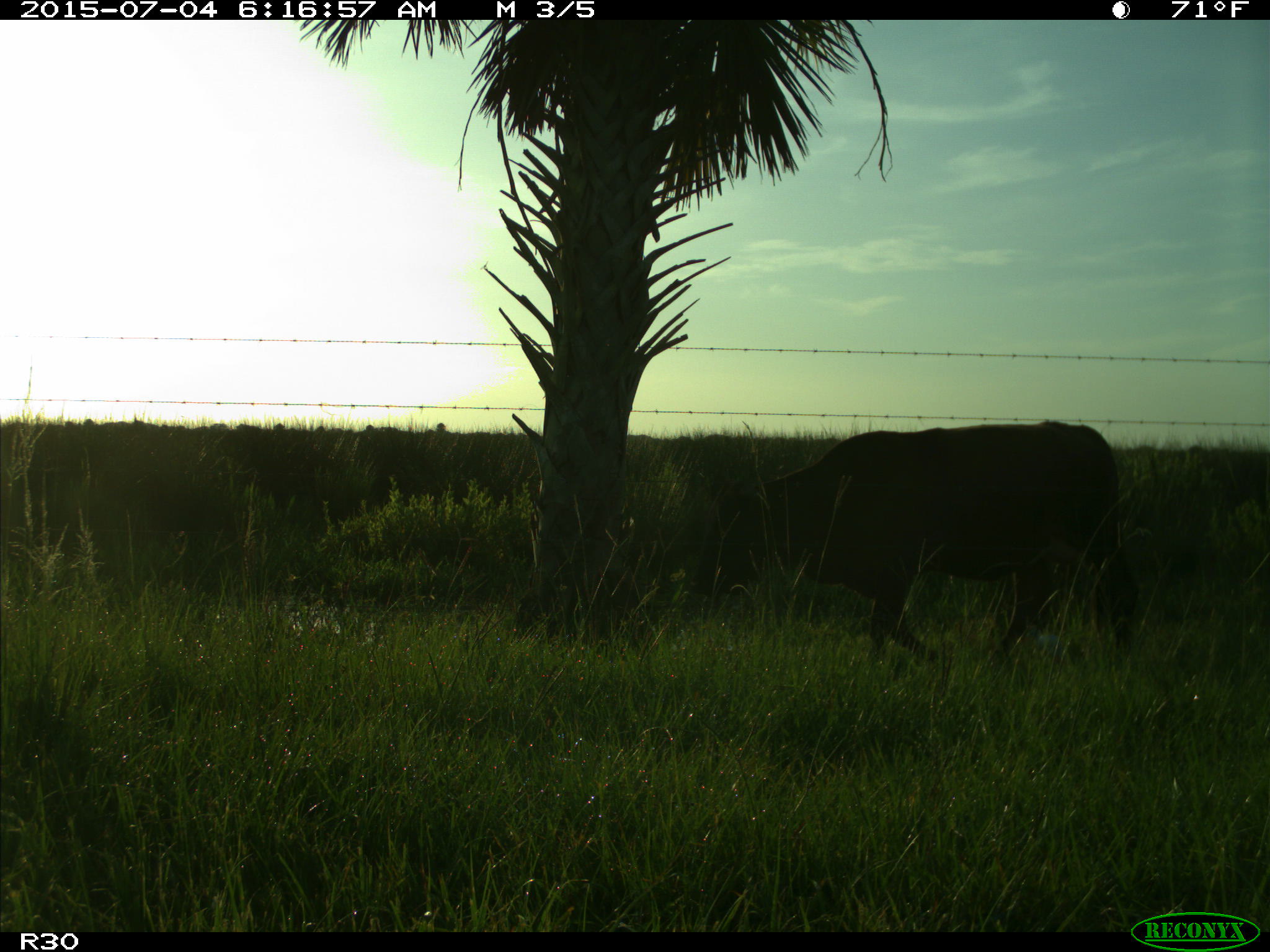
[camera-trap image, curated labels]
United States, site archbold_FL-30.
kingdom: Animalia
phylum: Chordata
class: Mammalia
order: Artiodactyla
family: Bovidae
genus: Bos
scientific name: Bos taurus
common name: domestic cow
Bos taurus (domestic cow).